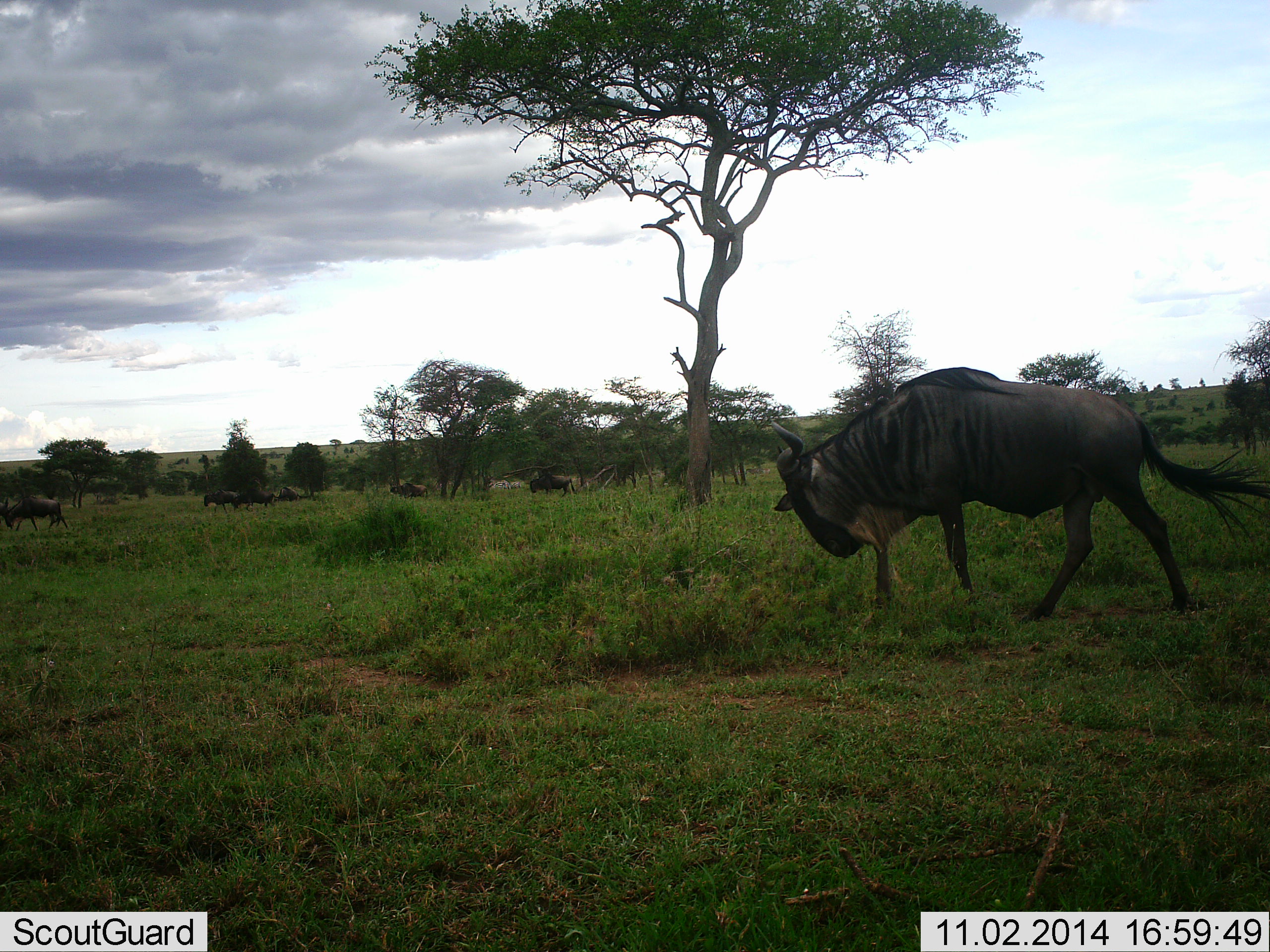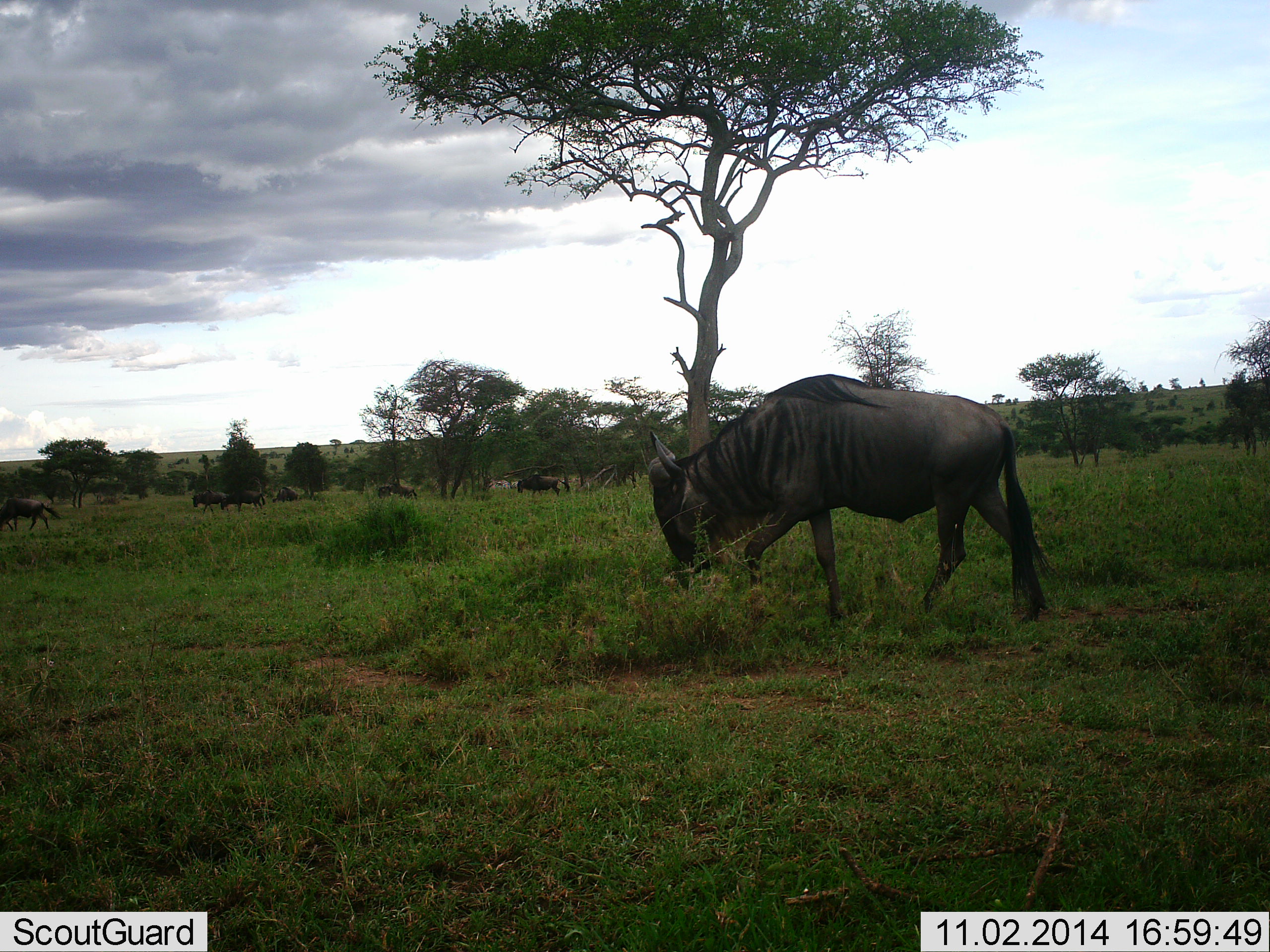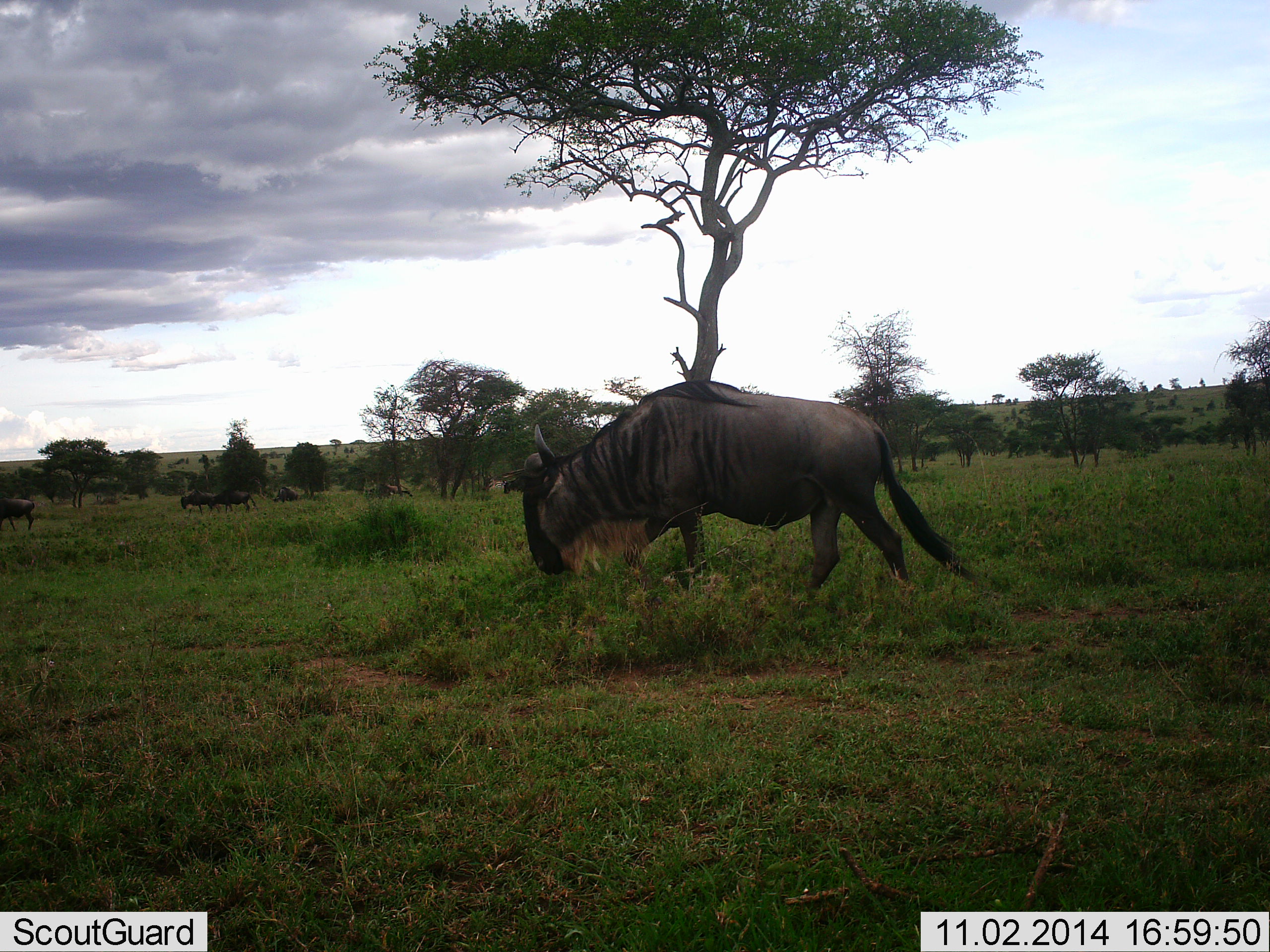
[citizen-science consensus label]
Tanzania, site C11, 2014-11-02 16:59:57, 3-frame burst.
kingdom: Animalia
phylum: Chordata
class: Mammalia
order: Artiodactyla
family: Bovidae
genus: Connochaetes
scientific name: Connochaetes taurinus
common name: blue wildebeest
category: wildebeest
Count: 7.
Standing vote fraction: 10%.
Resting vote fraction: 0%.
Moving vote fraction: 80%.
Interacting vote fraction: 0%.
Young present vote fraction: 0%.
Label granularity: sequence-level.